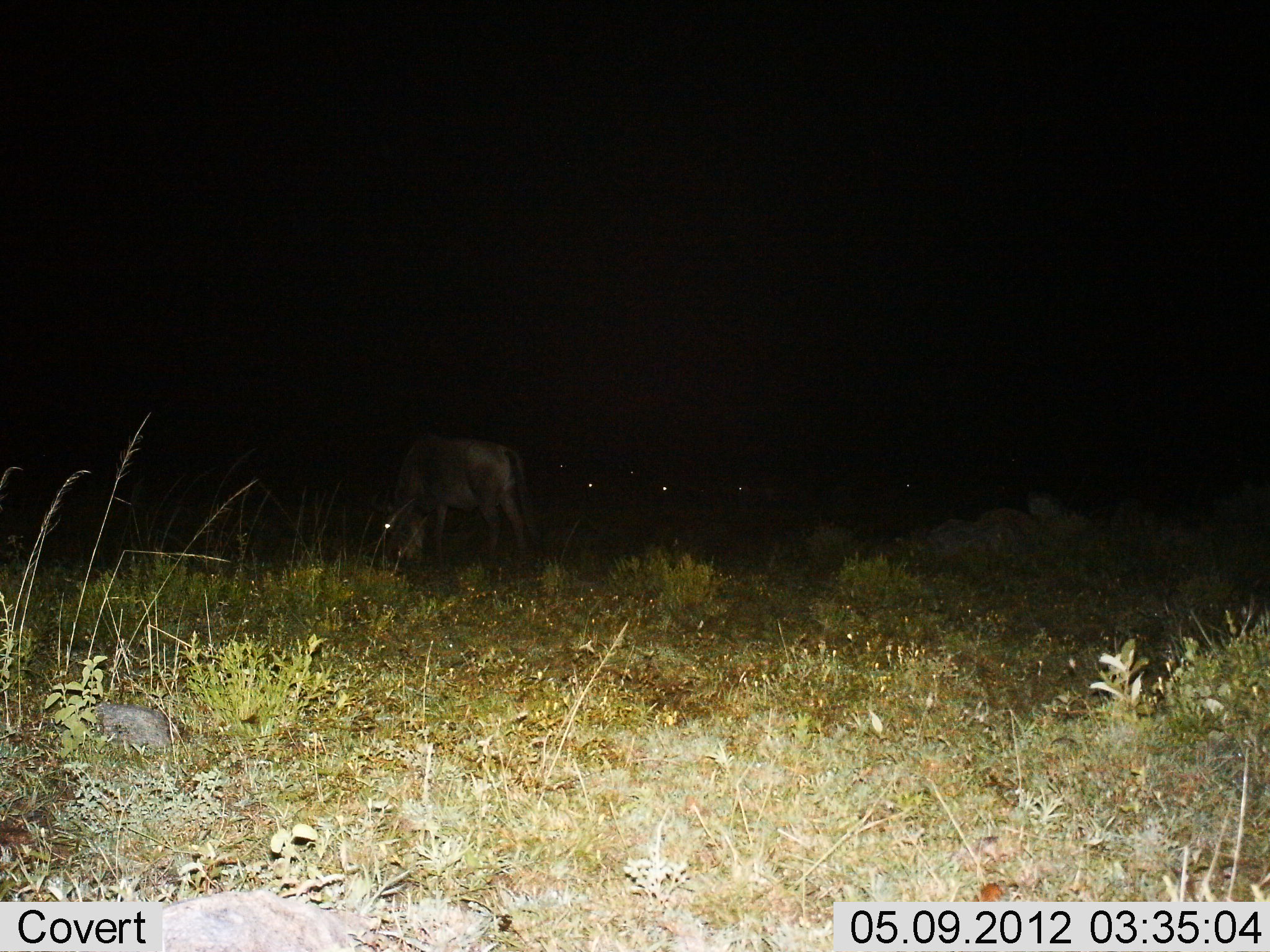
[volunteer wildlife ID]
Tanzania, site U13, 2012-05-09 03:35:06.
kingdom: Animalia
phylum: Chordata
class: Mammalia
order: Artiodactyla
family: Bovidae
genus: Connochaetes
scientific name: Connochaetes taurinus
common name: blue wildebeest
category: wildebeest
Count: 4.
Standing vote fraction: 40%.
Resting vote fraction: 0%.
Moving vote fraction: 0%.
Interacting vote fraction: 0%.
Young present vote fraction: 0%.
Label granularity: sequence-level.